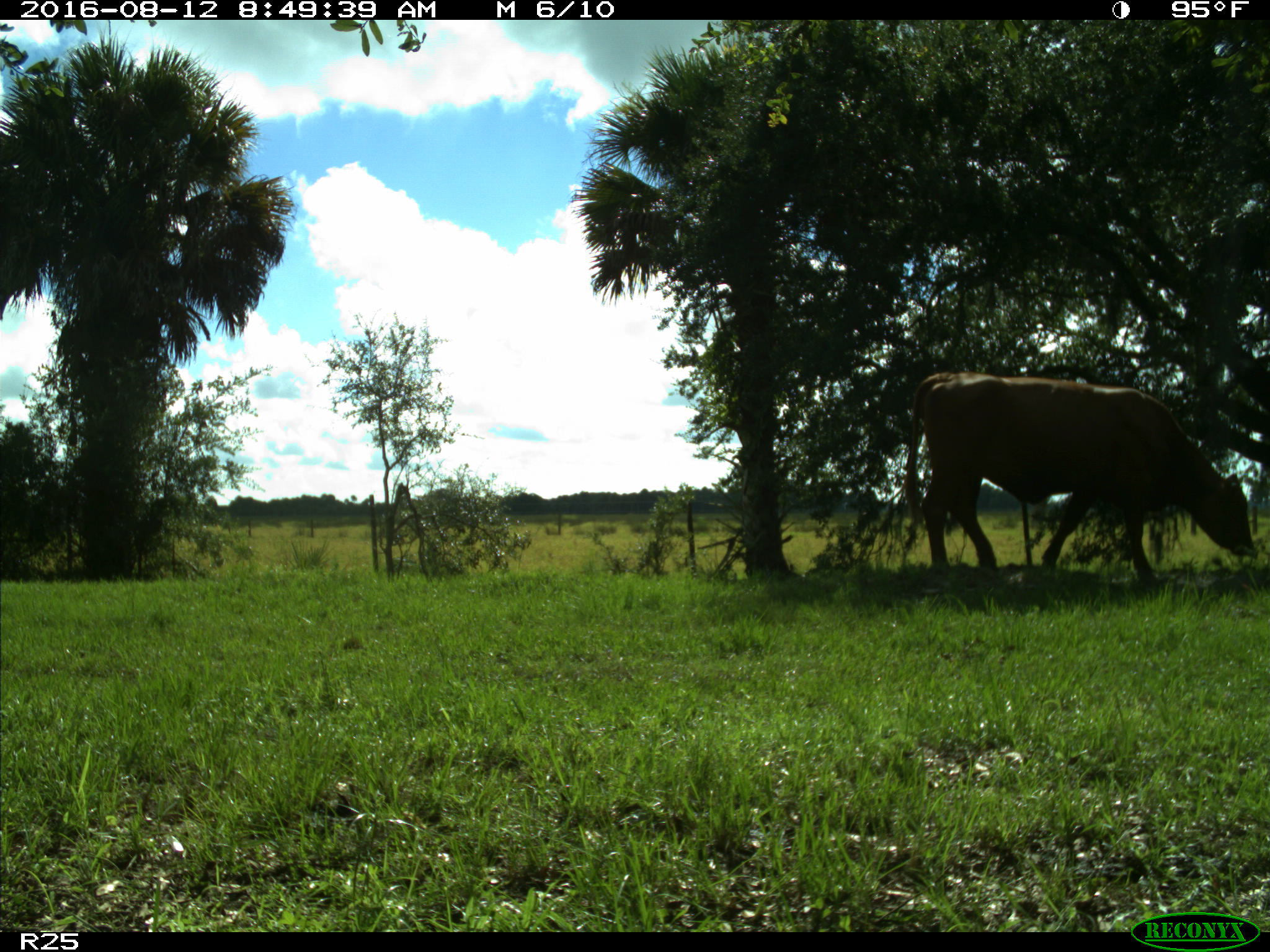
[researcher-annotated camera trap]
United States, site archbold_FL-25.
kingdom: Animalia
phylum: Chordata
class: Mammalia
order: Artiodactyla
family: Bovidae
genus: Bos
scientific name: Bos taurus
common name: domestic cow